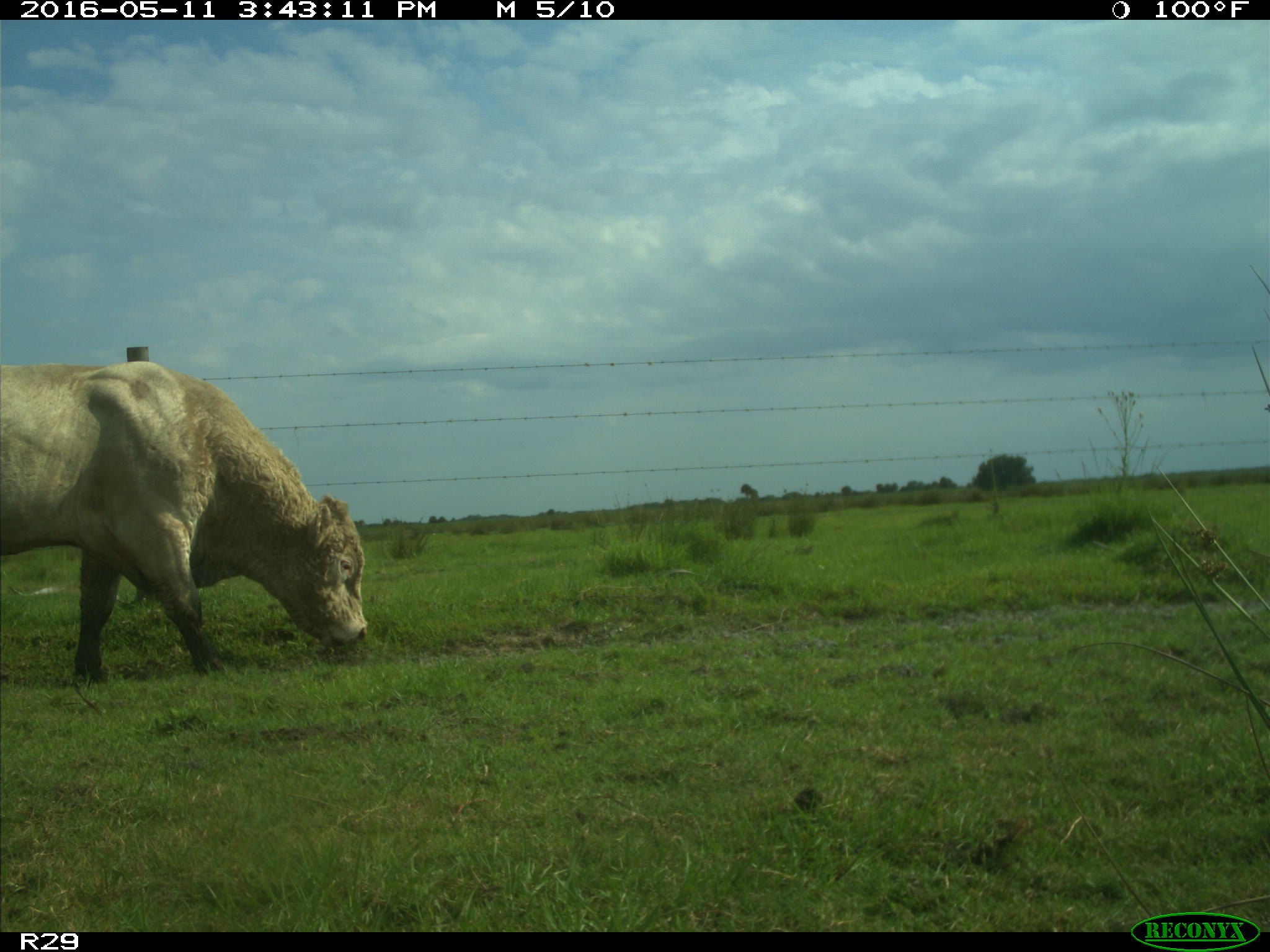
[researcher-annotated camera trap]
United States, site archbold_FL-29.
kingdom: Animalia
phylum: Chordata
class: Mammalia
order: Artiodactyla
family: Bovidae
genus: Bos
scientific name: Bos taurus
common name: domestic cow